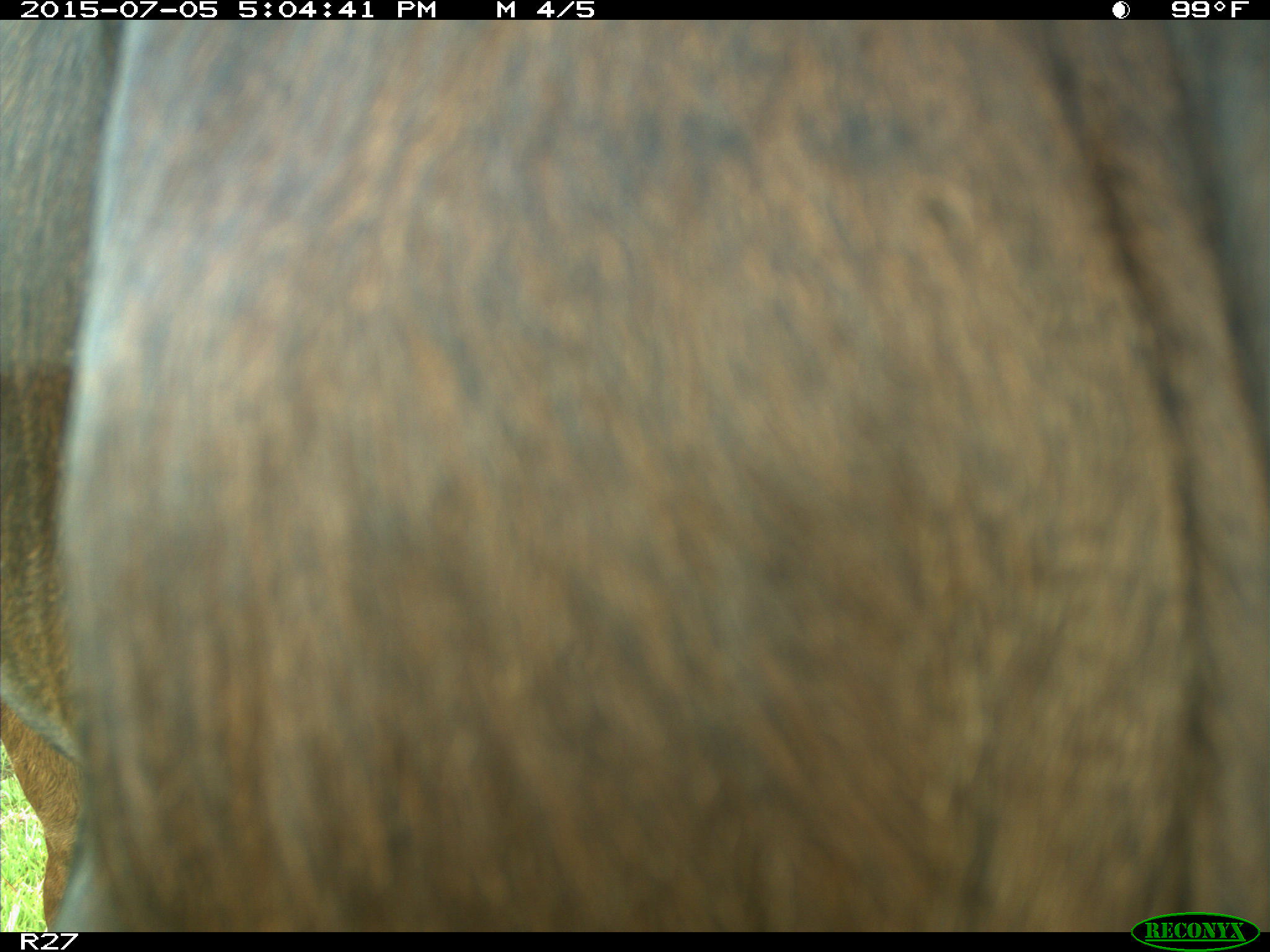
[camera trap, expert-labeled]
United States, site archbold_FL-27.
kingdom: Animalia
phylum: Chordata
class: Mammalia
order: Artiodactyla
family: Bovidae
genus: Bos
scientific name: Bos taurus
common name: domestic cow